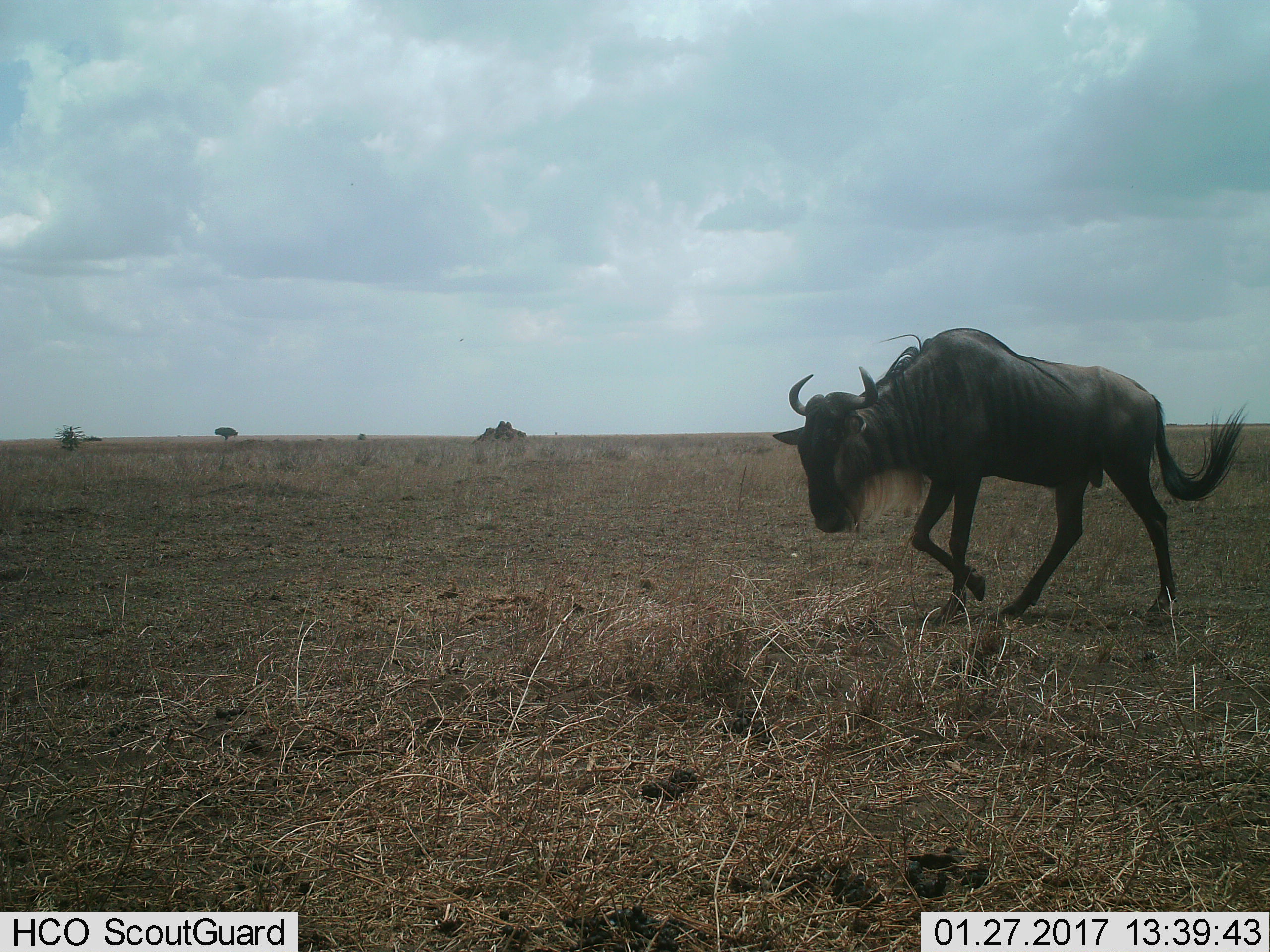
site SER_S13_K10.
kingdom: Animalia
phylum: Chordata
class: Mammalia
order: Artiodactyla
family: Bovidae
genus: Connochaetes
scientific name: Connochaetes taurinus taurinus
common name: blue wildebeest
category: wildebeestblue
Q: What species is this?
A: Wildebeestblue (blue wildebeest) (Connochaetes taurinus taurinus).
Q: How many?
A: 1.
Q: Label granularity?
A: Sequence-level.